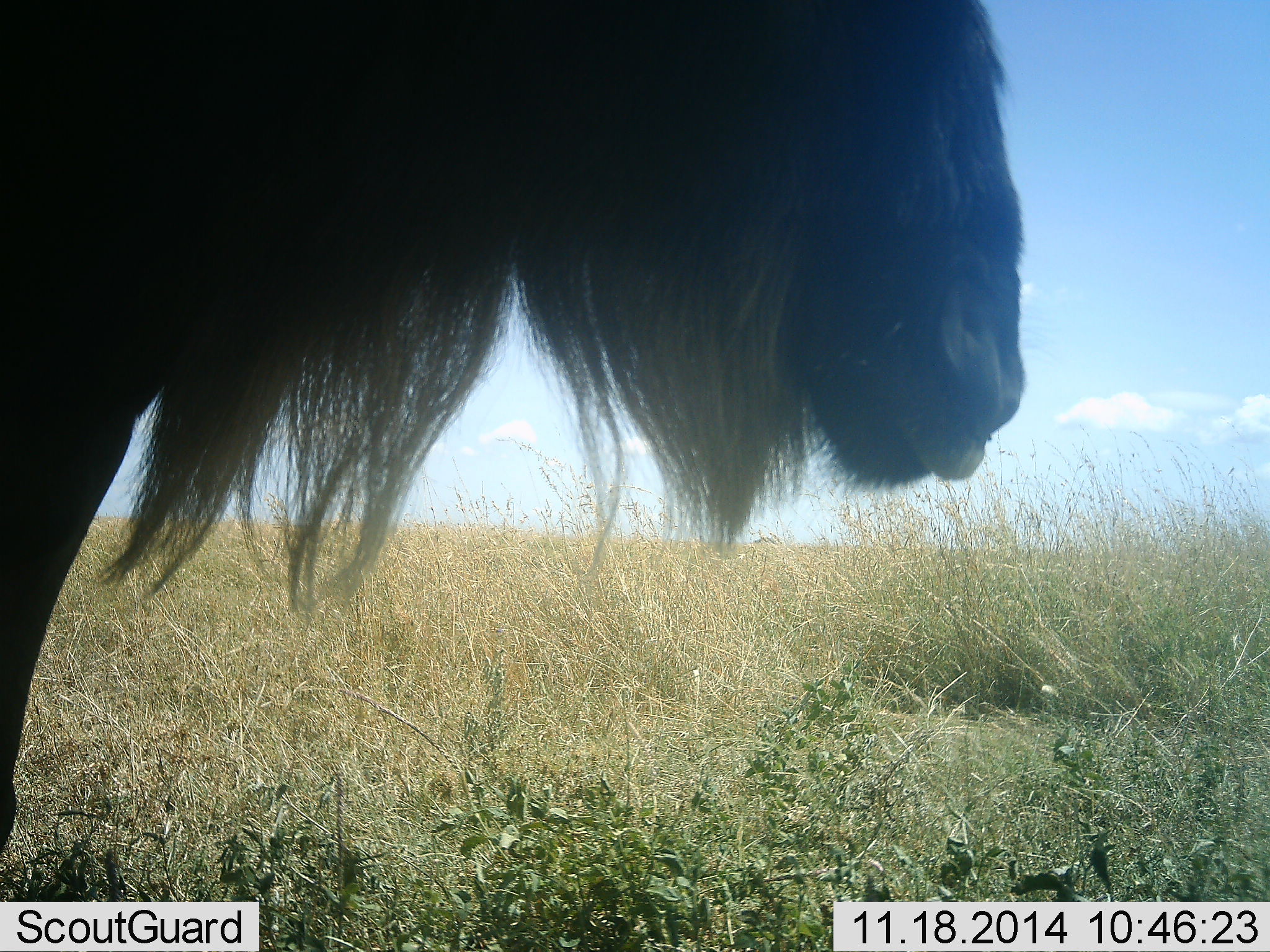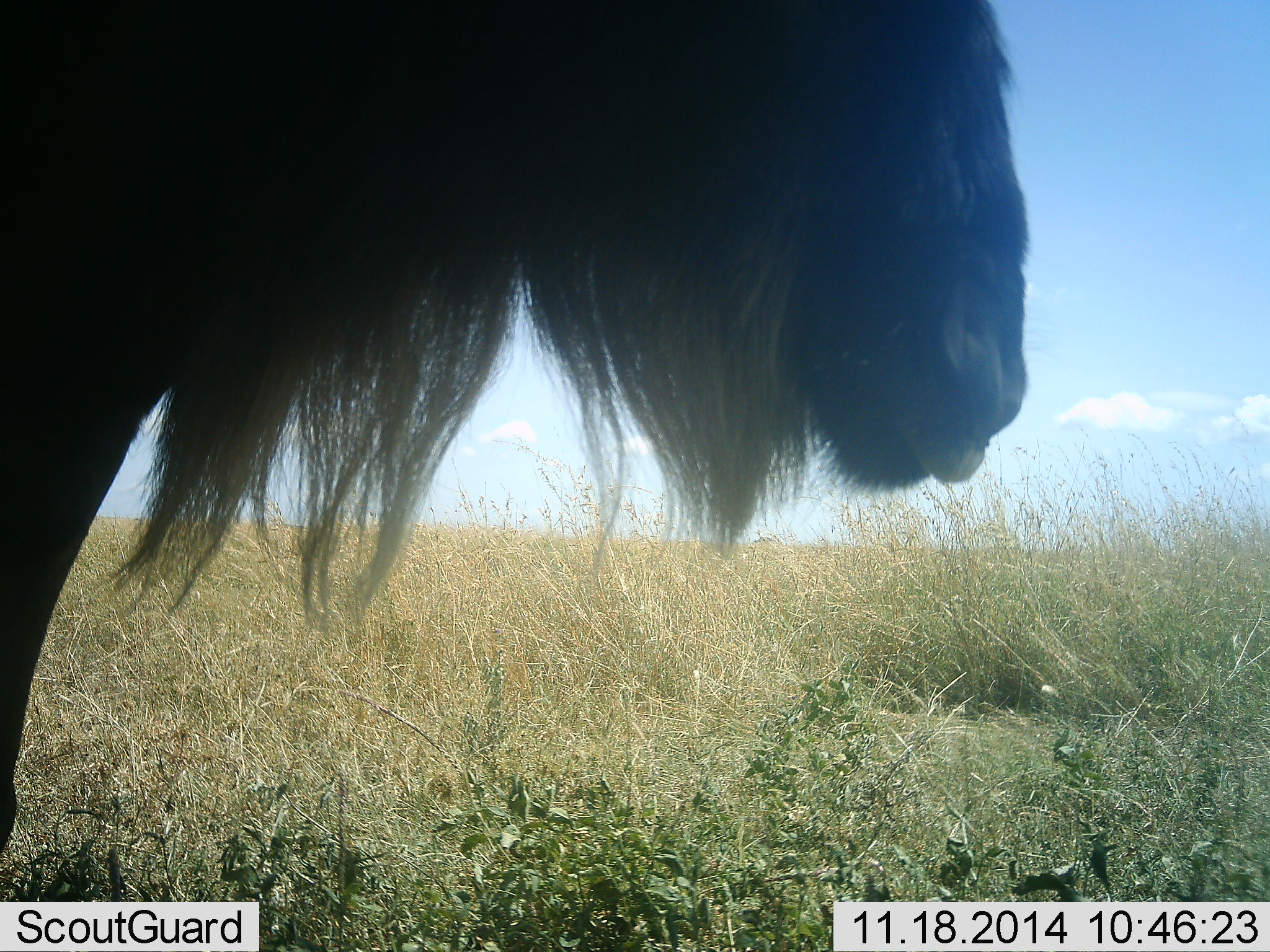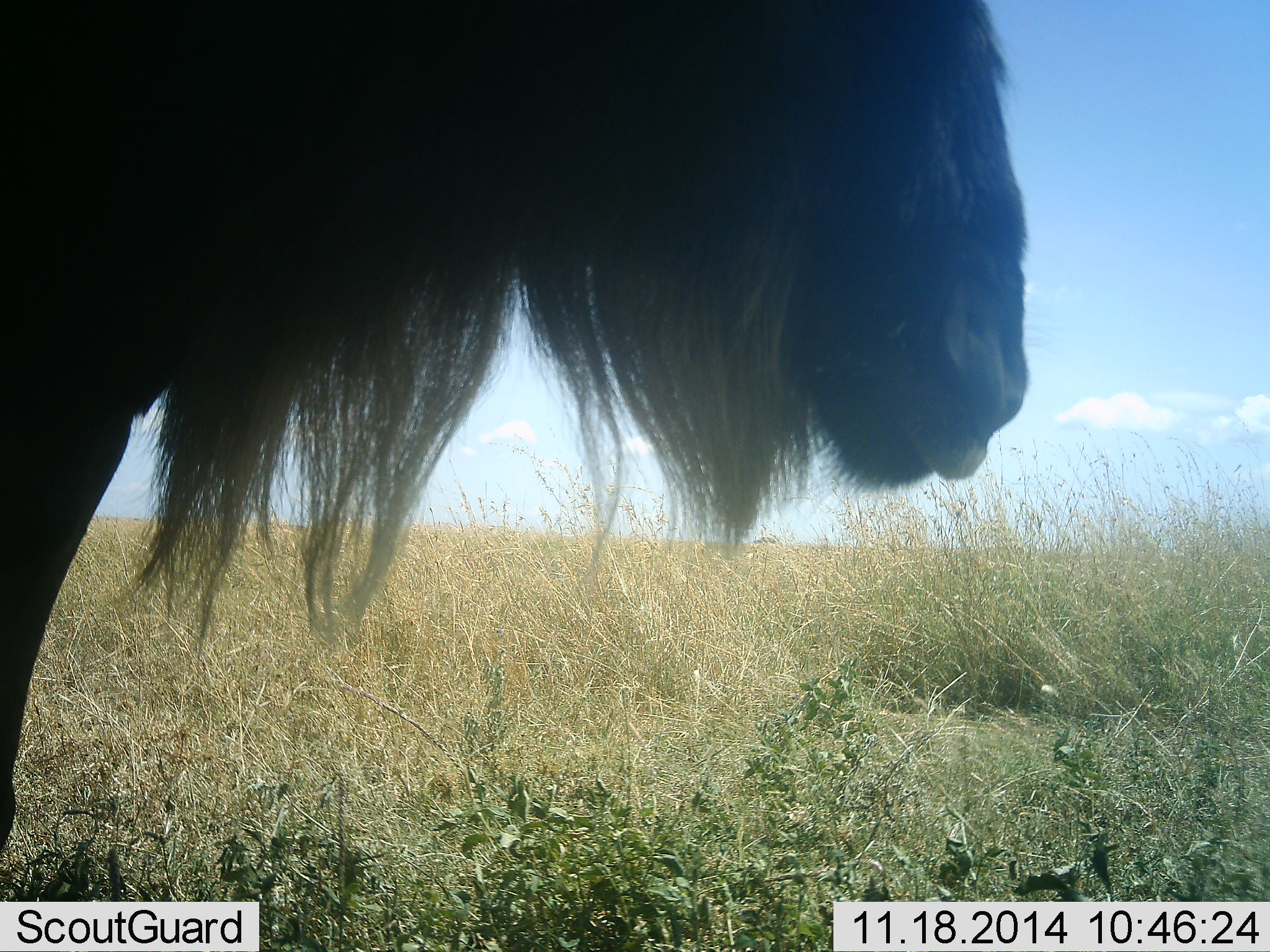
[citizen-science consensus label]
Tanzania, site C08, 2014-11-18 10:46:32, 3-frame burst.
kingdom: Animalia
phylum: Chordata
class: Mammalia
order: Artiodactyla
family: Bovidae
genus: Connochaetes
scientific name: Connochaetes taurinus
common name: blue wildebeest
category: wildebeest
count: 1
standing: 100%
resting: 0%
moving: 0%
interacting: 0%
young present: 0%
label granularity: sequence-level